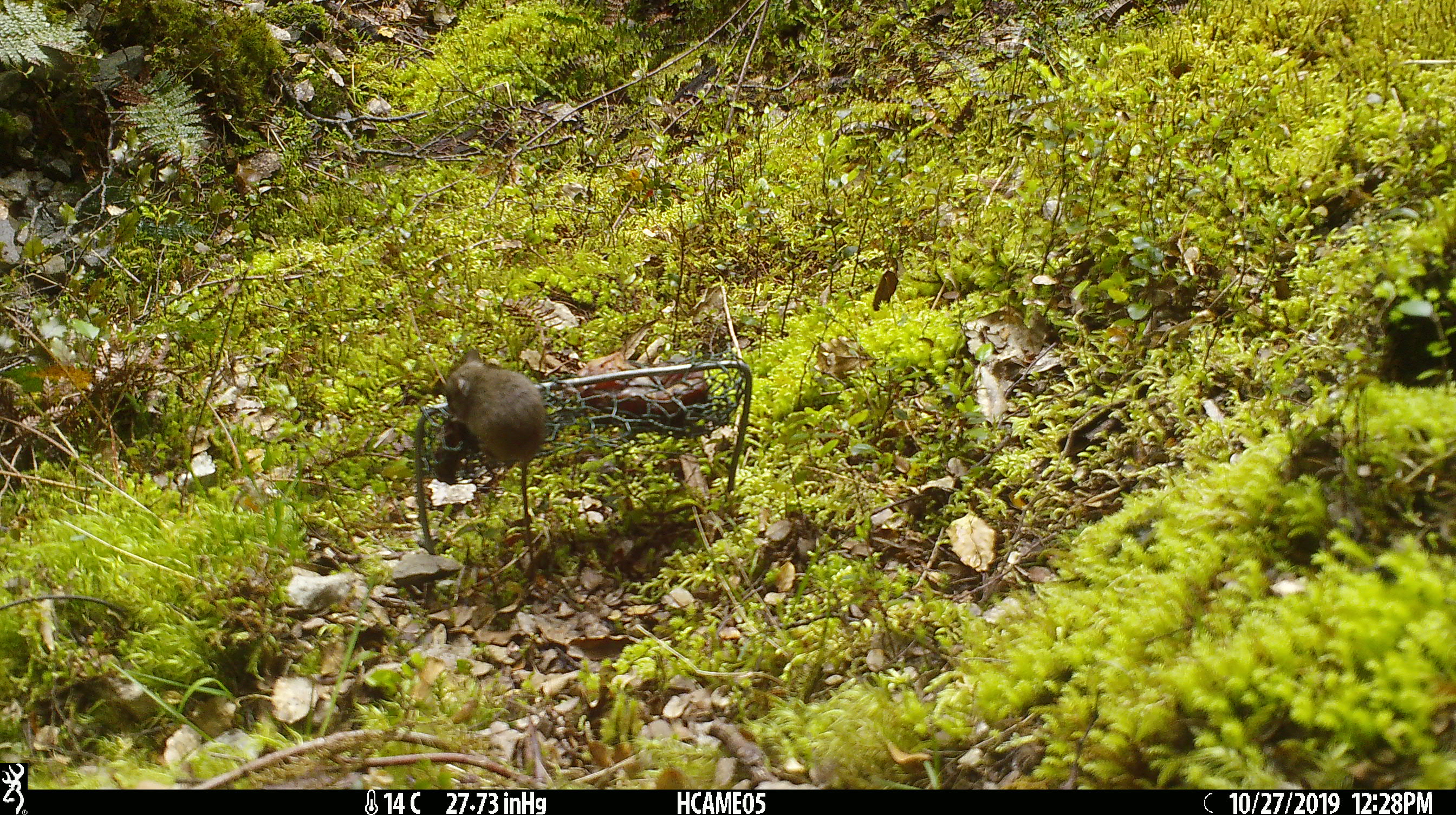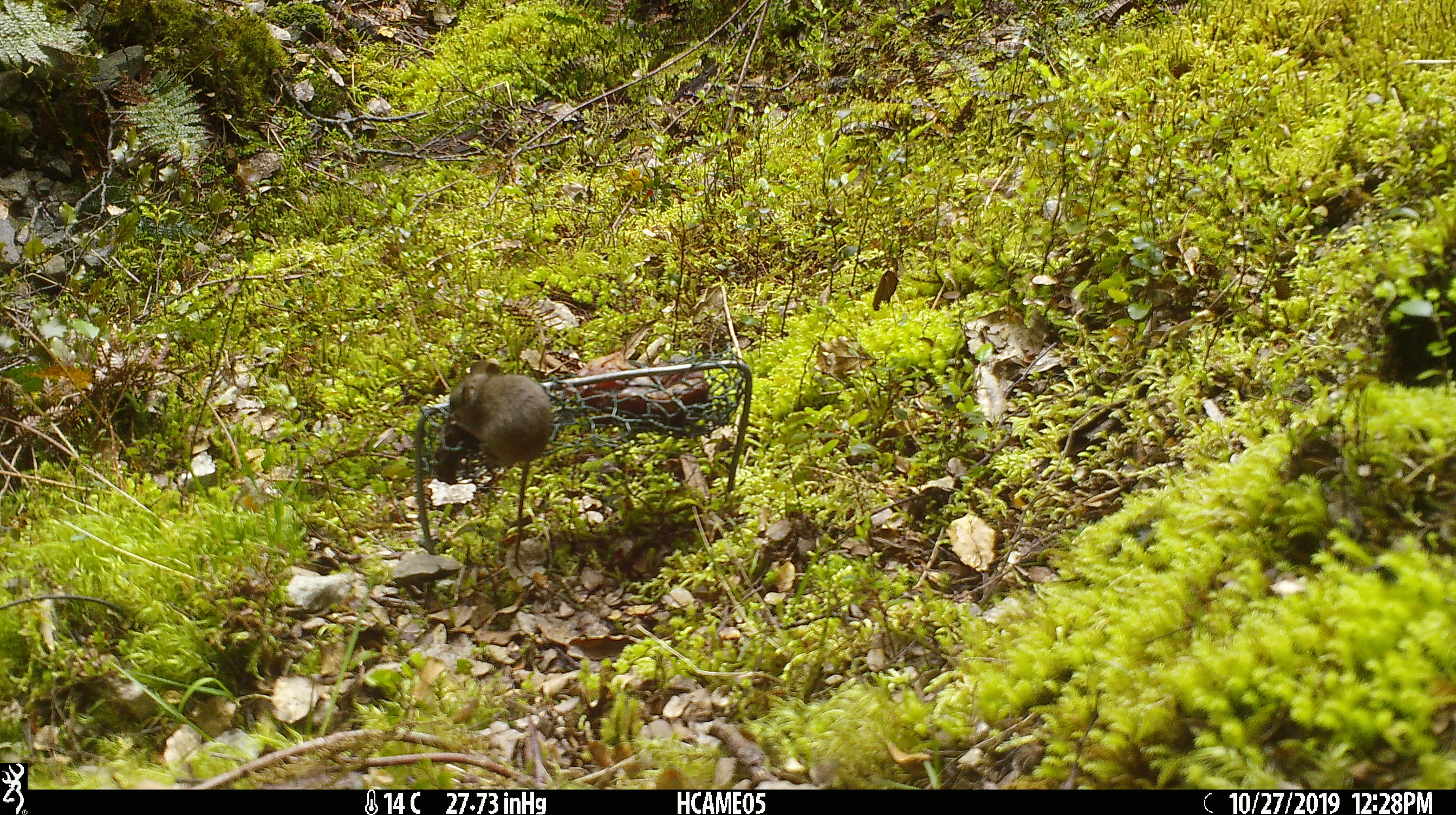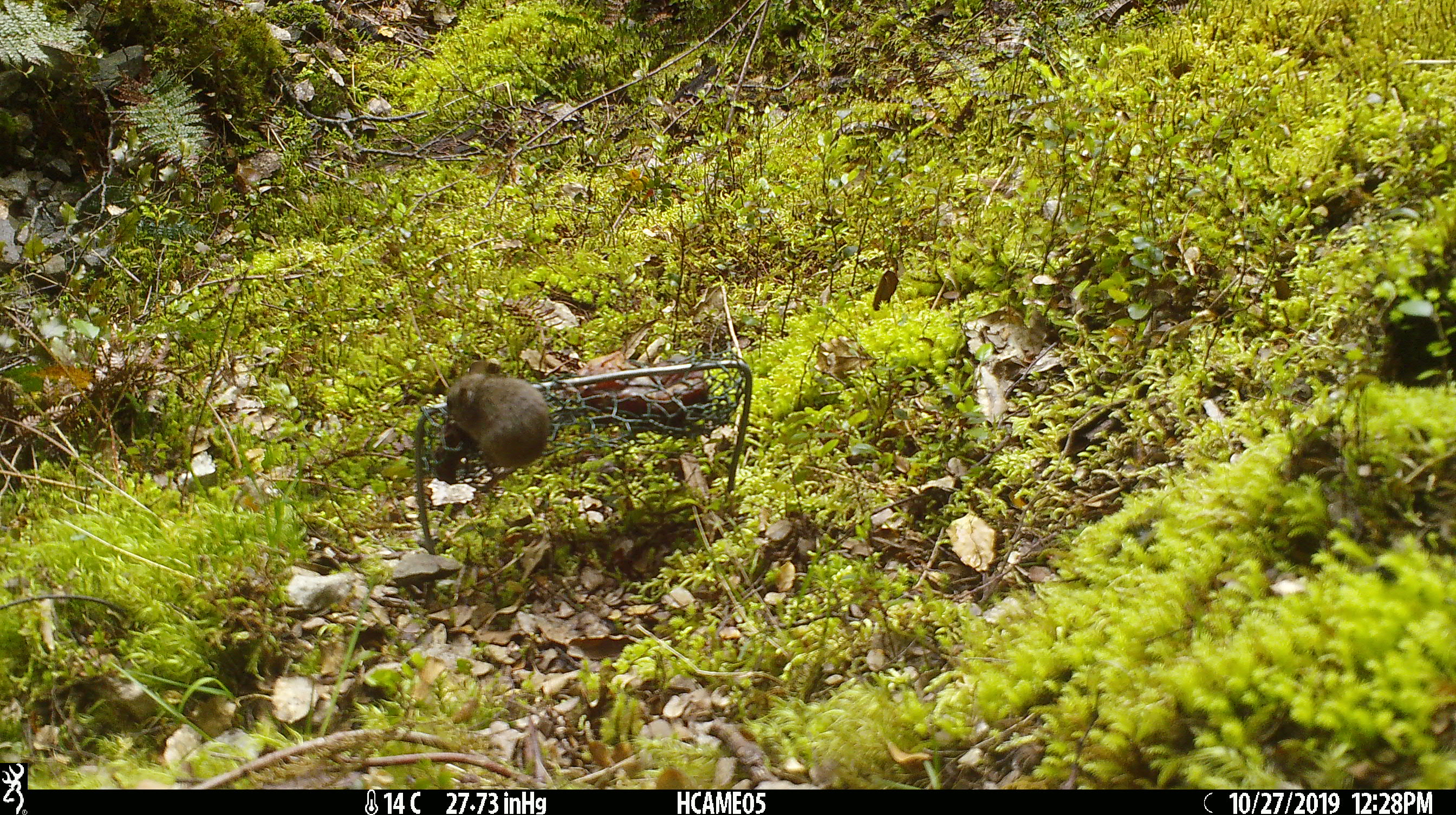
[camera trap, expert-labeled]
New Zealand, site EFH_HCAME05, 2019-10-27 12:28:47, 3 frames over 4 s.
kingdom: Animalia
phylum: Chordata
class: Mammalia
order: Rodentia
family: Muridae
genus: Mus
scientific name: Mus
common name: mouse